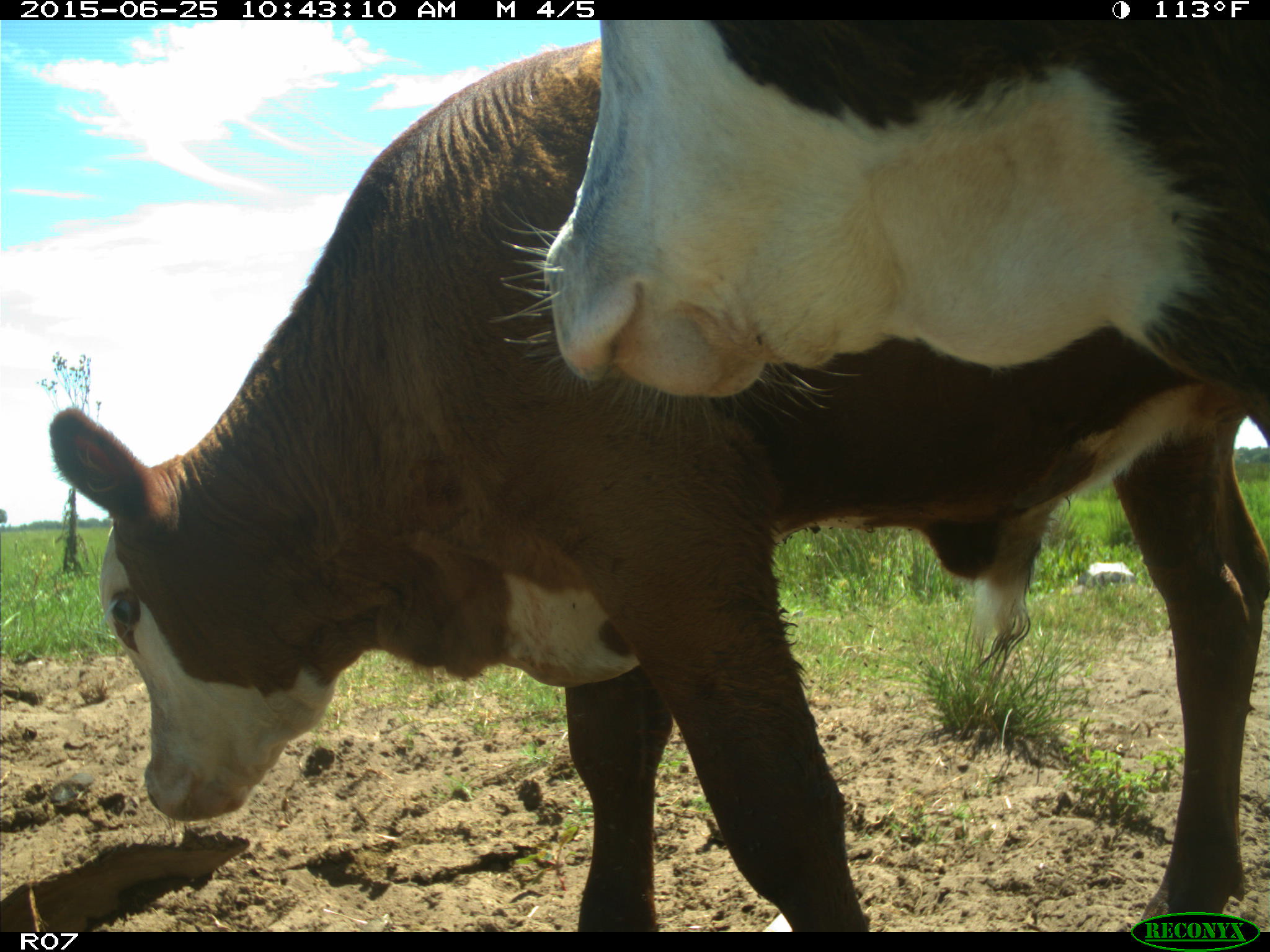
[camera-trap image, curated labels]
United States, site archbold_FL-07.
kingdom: Animalia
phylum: Chordata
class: Mammalia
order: Artiodactyla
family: Bovidae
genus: Bos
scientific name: Bos taurus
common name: domestic cow